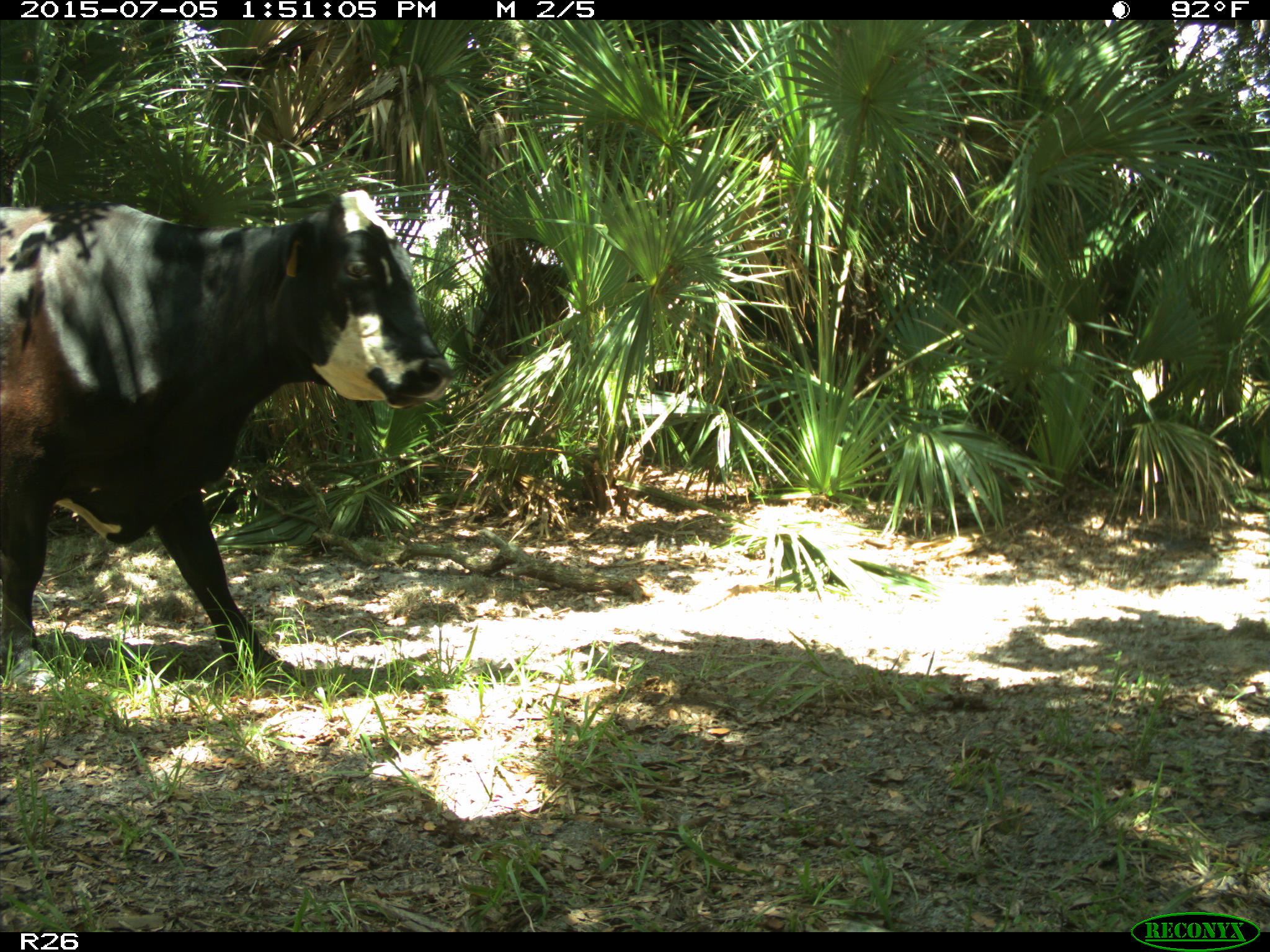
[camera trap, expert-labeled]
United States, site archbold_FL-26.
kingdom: Animalia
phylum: Chordata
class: Mammalia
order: Artiodactyla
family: Bovidae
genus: Bos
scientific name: Bos taurus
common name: domestic cow